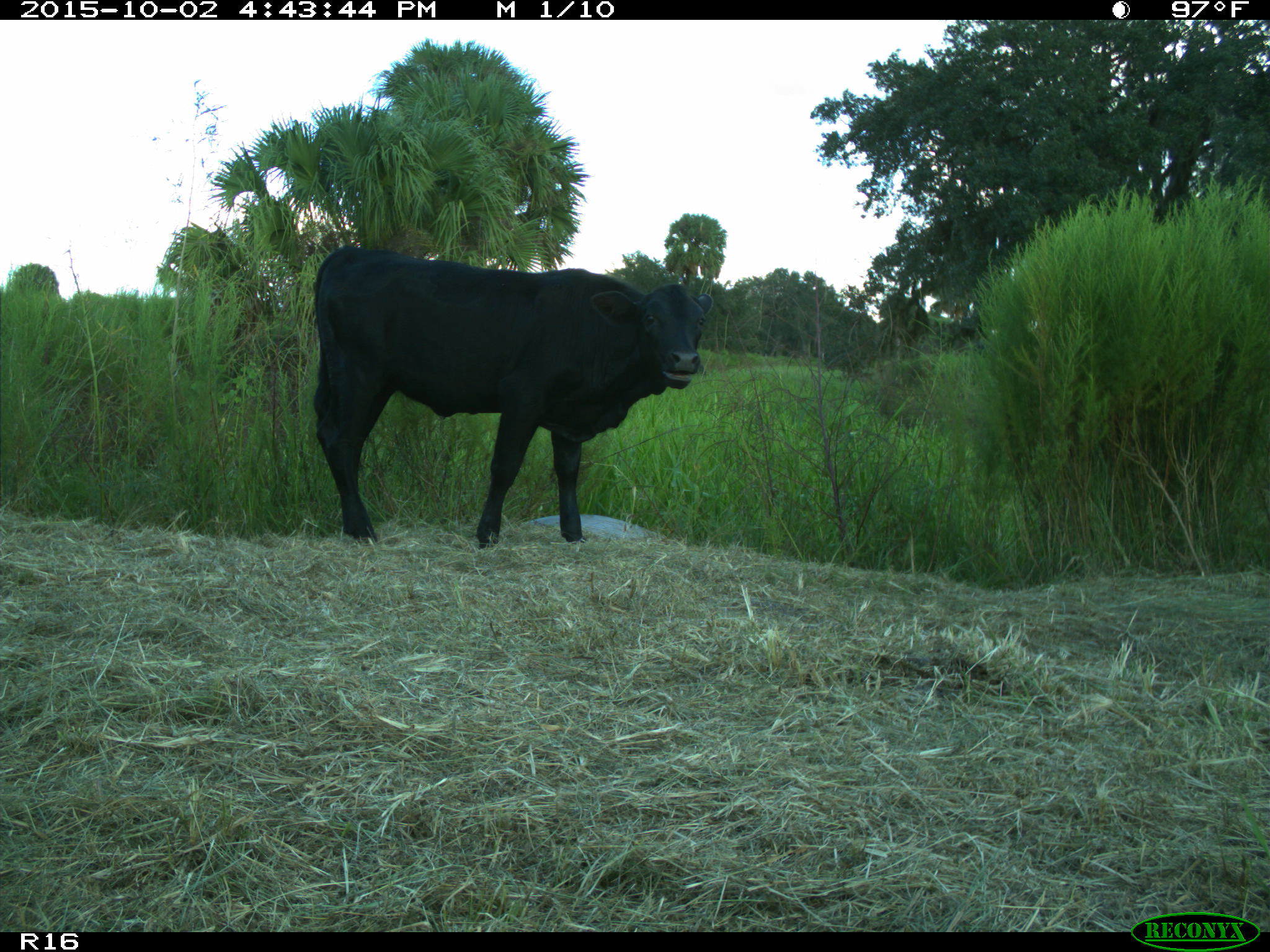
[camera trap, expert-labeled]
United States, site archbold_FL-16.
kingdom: Animalia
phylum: Chordata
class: Mammalia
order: Artiodactyla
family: Bovidae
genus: Bos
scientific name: Bos taurus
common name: domestic cow